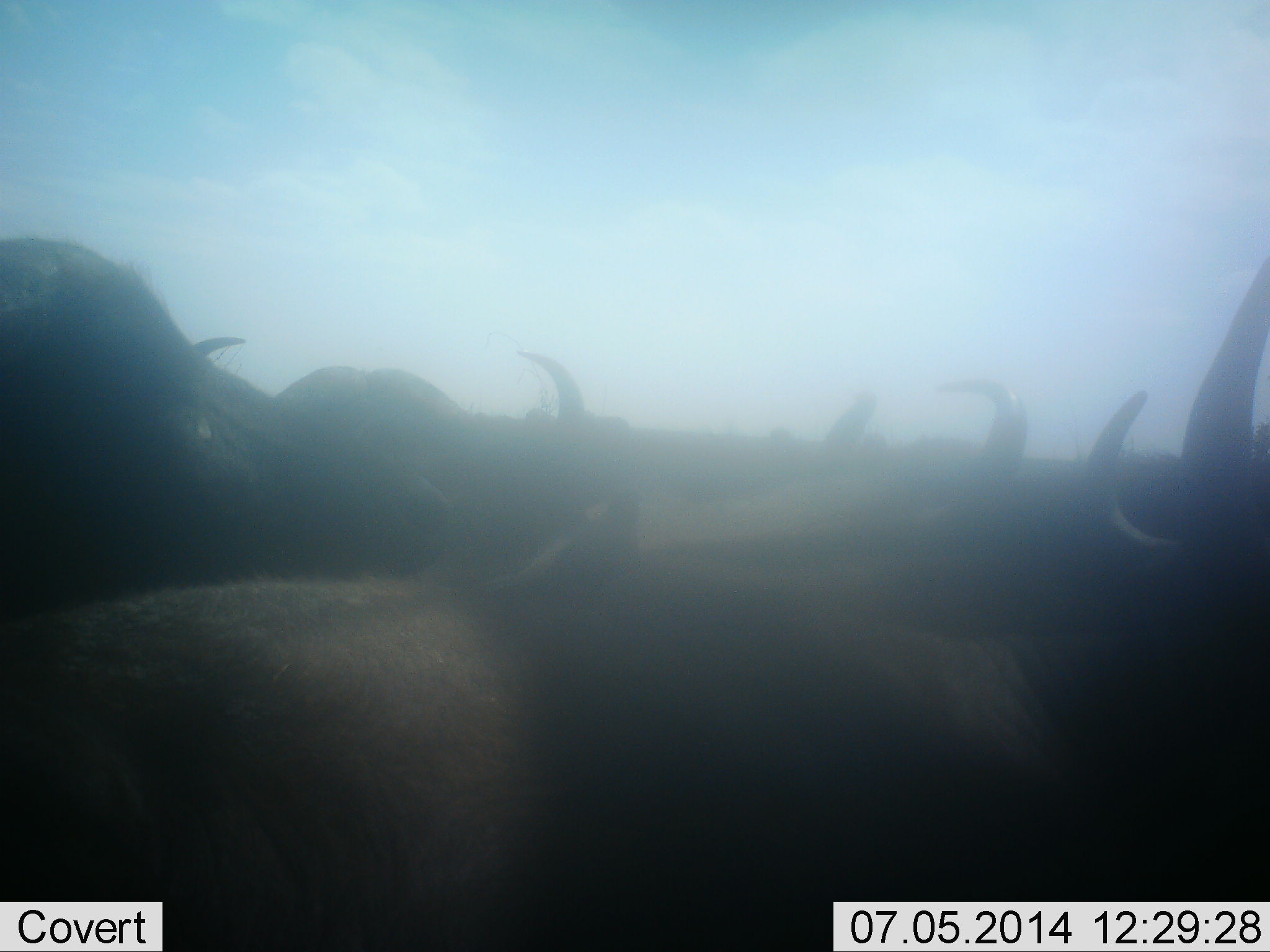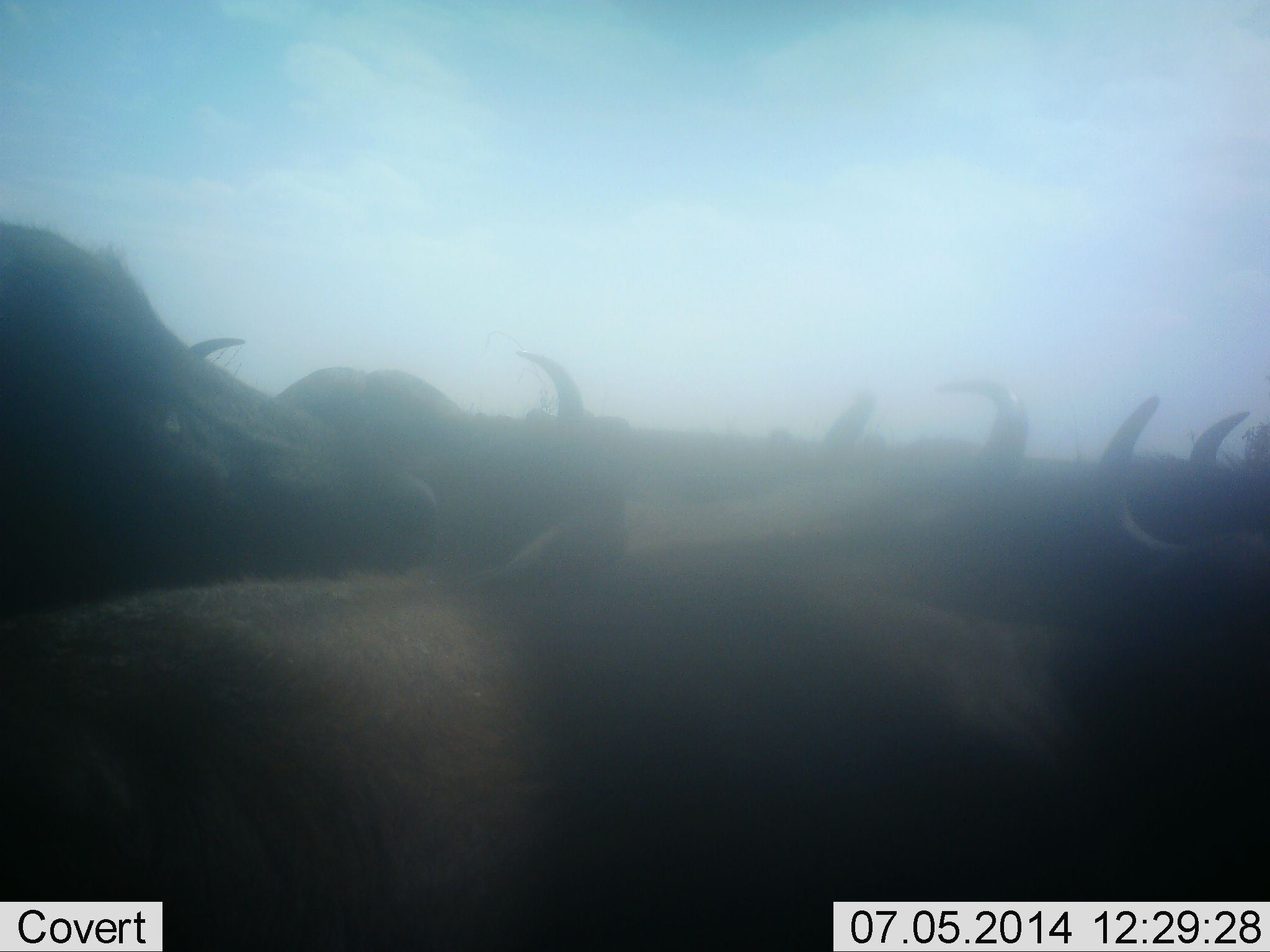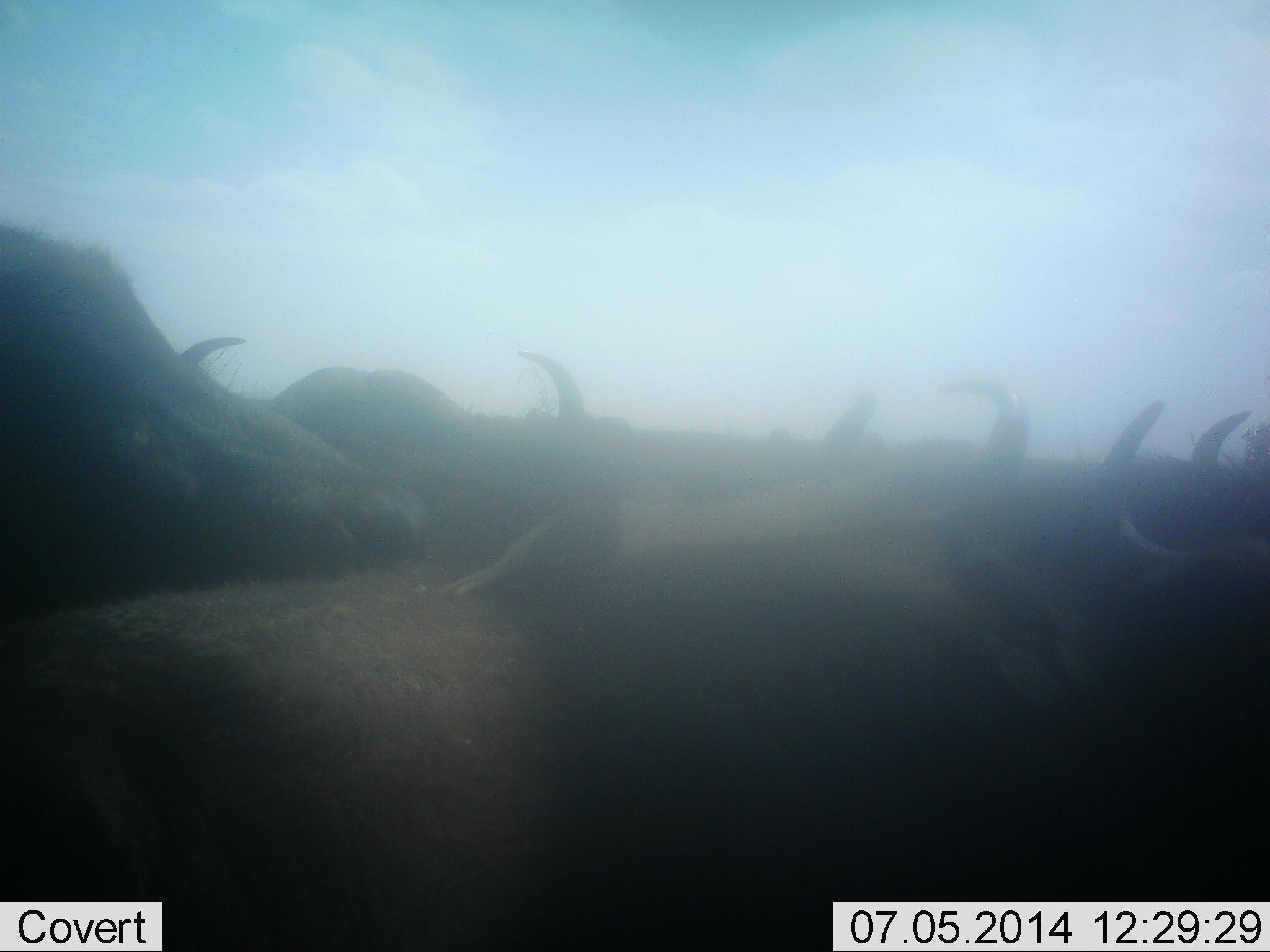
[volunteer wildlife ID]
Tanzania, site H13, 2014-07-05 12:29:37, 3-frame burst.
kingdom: Animalia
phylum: Chordata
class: Mammalia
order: Artiodactyla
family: Bovidae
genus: Connochaetes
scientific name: Connochaetes taurinus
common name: blue wildebeest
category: wildebeest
Wildebeest (blue wildebeest) (Connochaetes taurinus), count 7. Behavior (volunteer vote fractions): standing 80%, resting 0%, moving 30%, interacting 10%. Young present (vote fraction): 0%. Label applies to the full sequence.